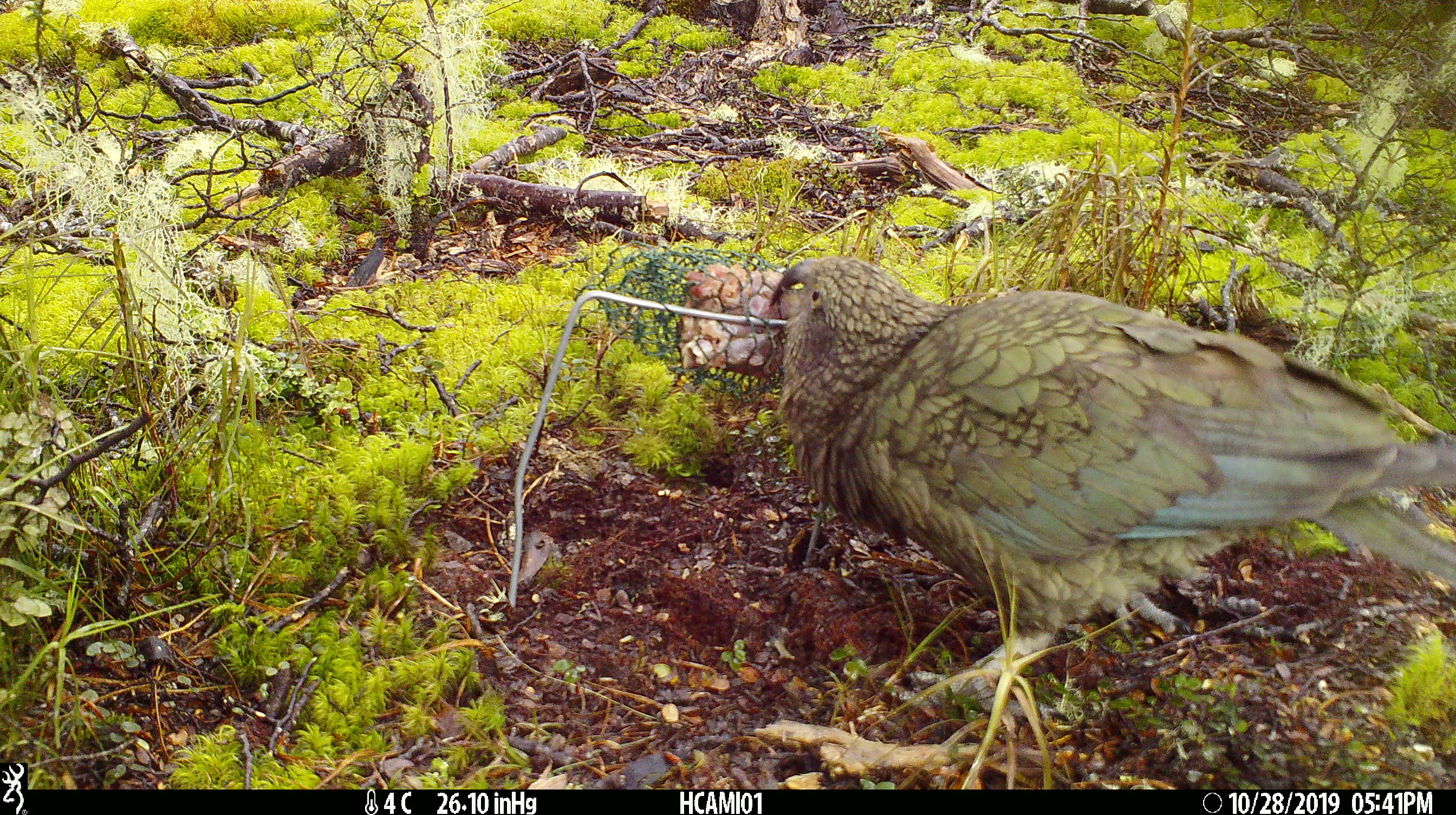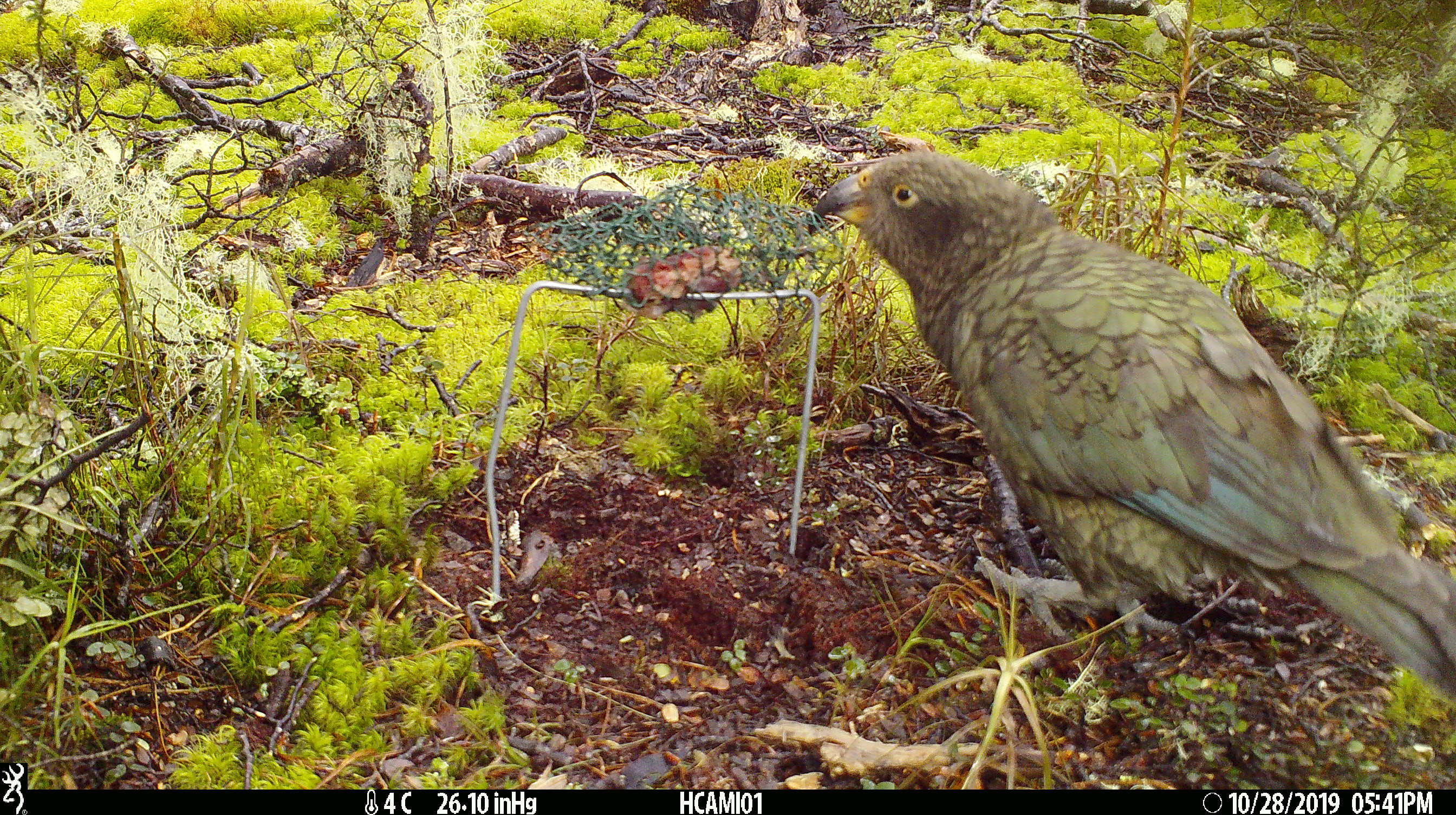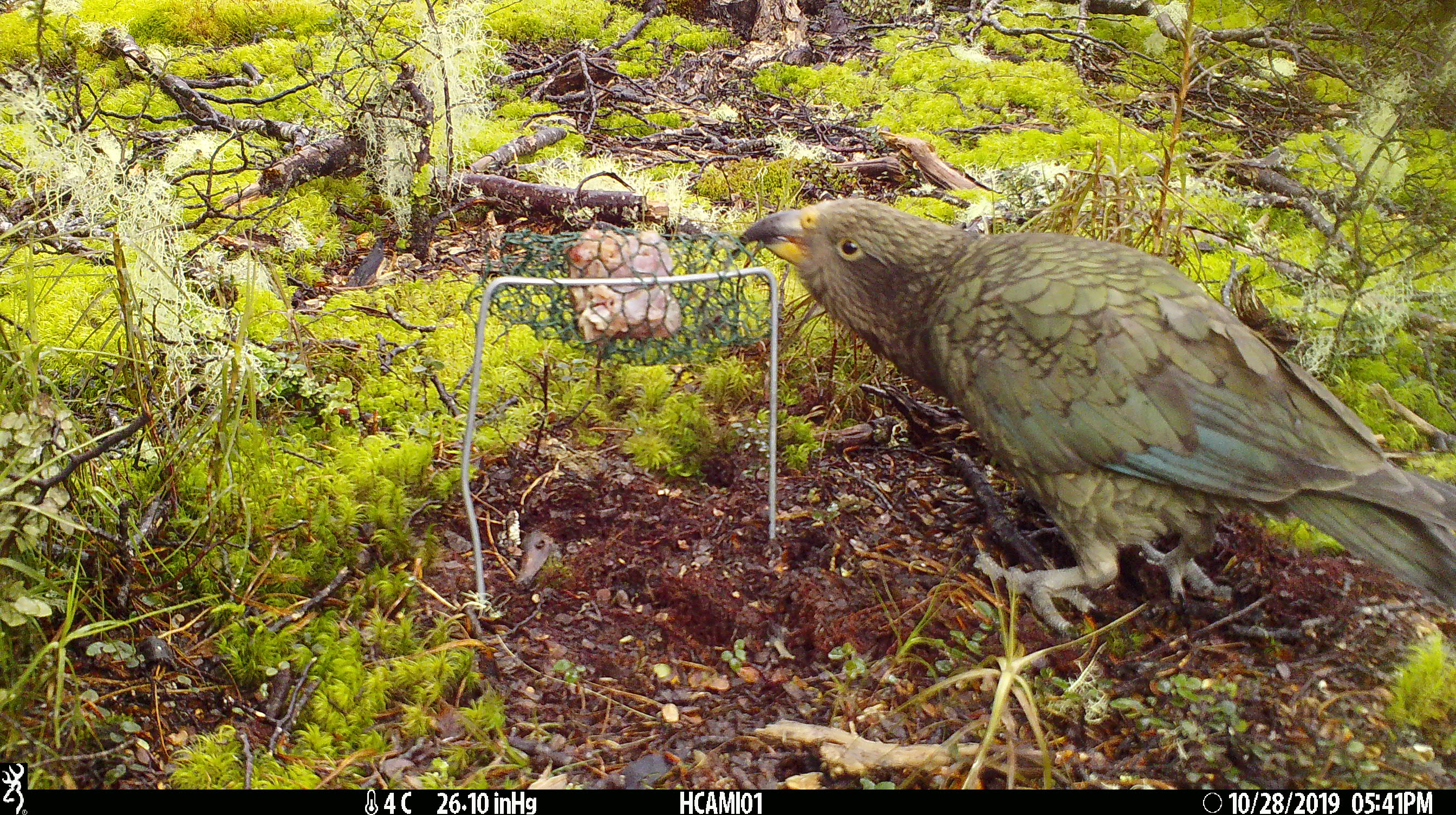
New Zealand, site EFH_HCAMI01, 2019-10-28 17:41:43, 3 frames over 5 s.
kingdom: Animalia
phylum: Chordata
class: Aves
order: Psittaciformes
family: Strigopidae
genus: Nestor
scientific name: Nestor notabilis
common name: kea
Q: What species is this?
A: Kea (Nestor notabilis).